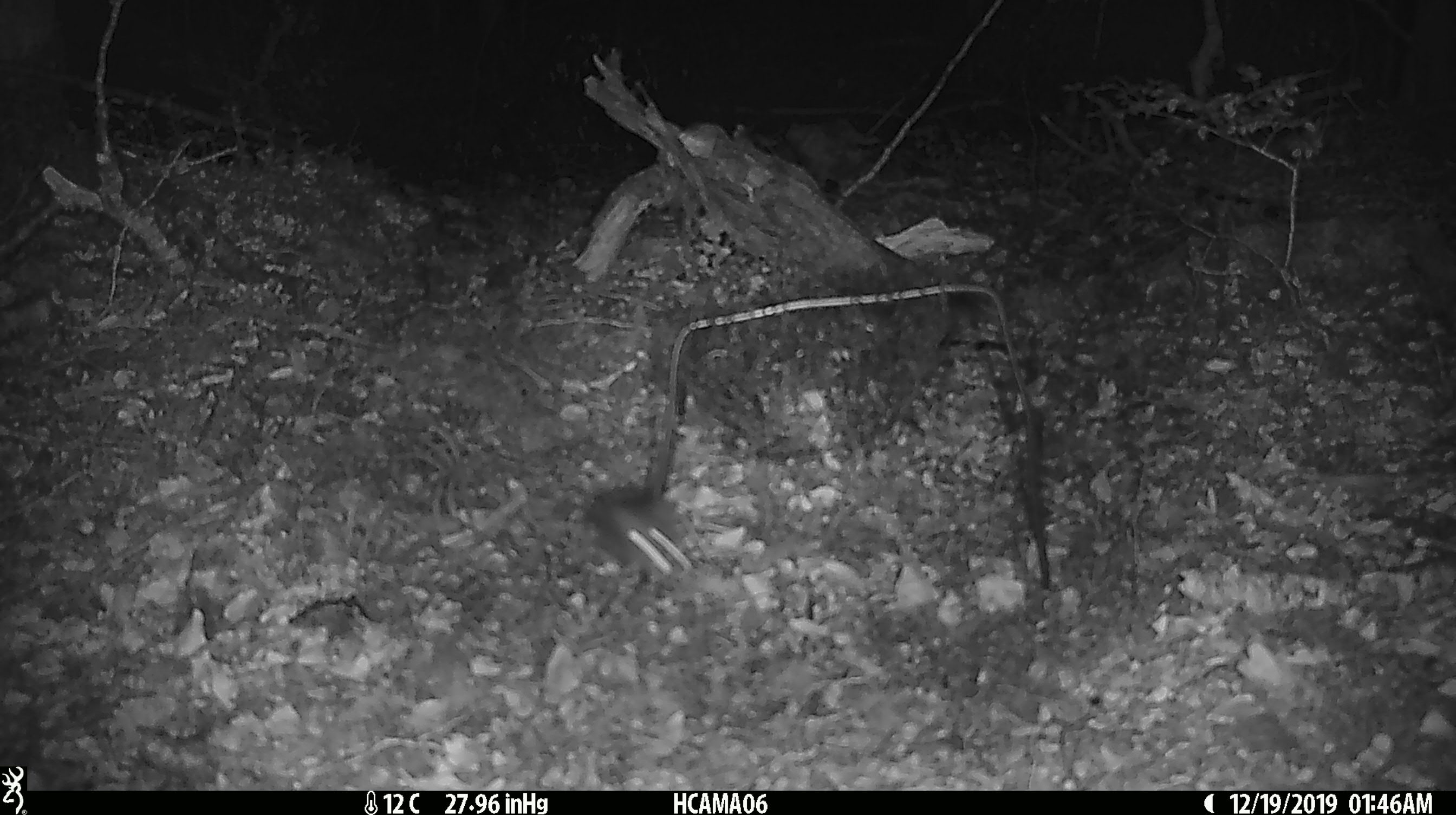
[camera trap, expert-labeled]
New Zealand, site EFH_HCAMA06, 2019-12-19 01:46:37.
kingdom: Animalia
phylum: Chordata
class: Mammalia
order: Rodentia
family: Muridae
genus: Mus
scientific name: Mus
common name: mouse